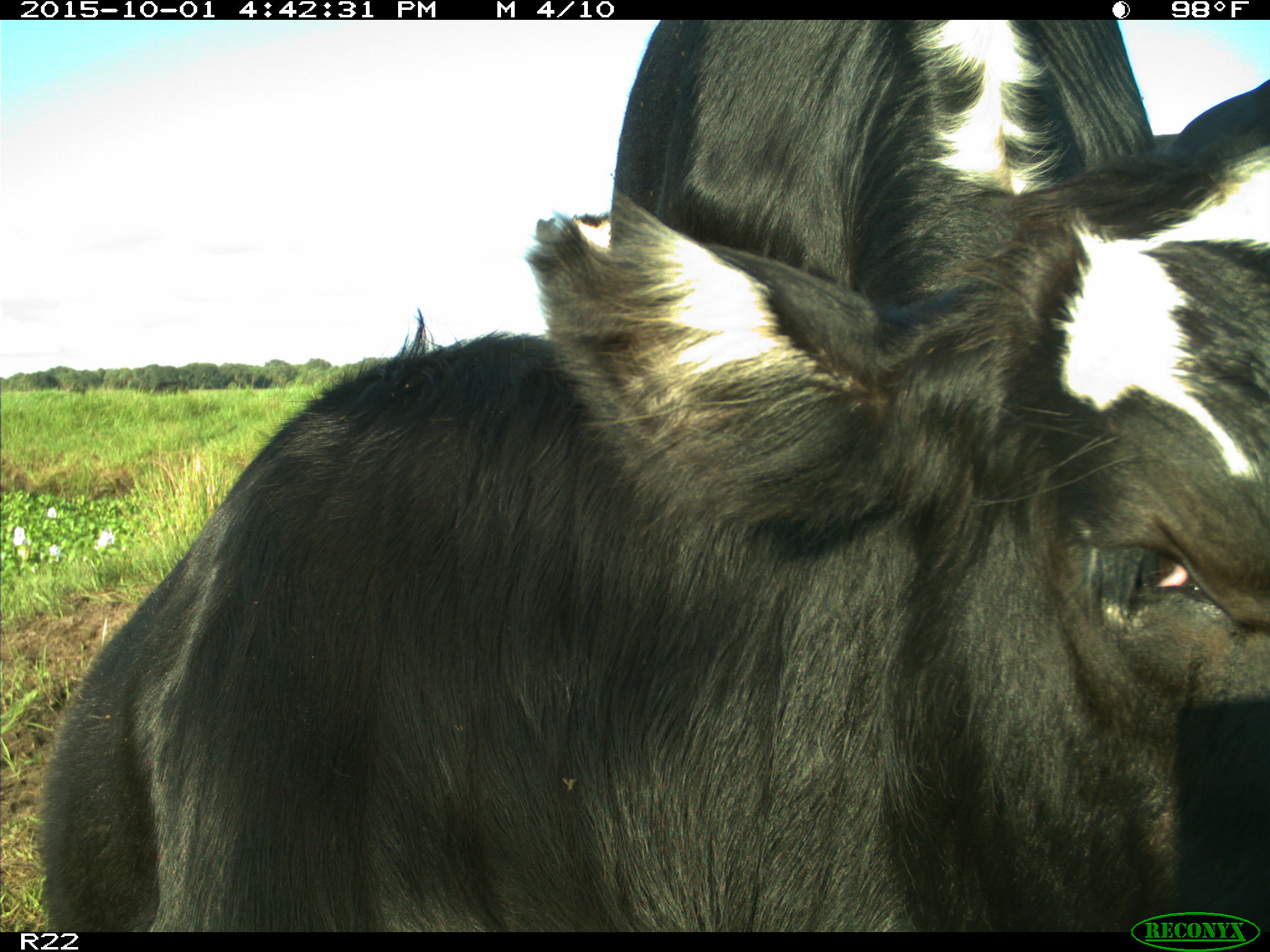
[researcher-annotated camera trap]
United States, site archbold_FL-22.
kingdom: Animalia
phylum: Chordata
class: Mammalia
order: Artiodactyla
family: Bovidae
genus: Bos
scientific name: Bos taurus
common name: domestic cow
Bos taurus (domestic cow).